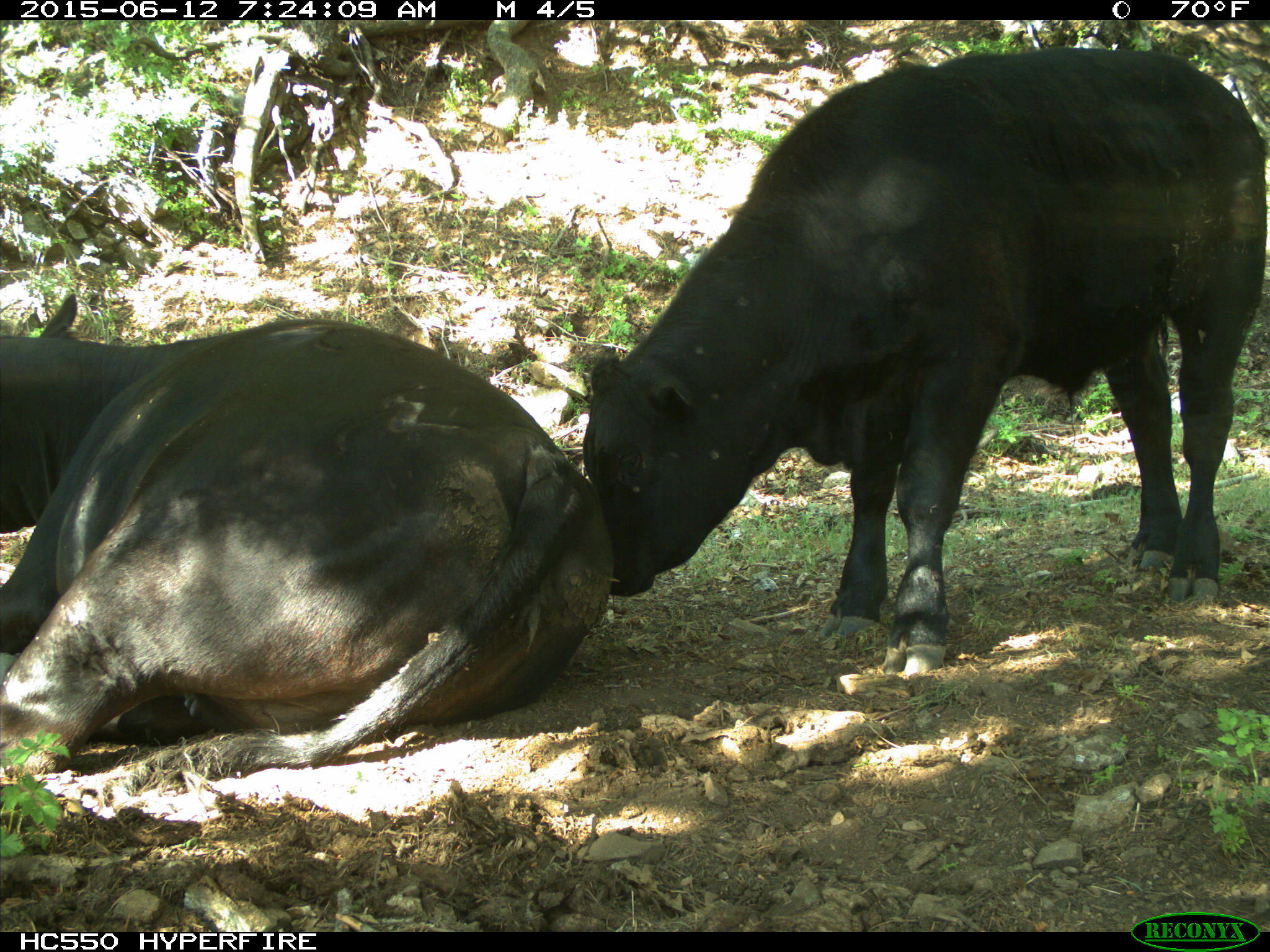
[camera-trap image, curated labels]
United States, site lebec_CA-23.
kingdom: Animalia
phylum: Chordata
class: Mammalia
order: Artiodactyla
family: Bovidae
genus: Bos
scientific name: Bos taurus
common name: domestic cow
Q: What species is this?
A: Bos taurus (domestic cow).